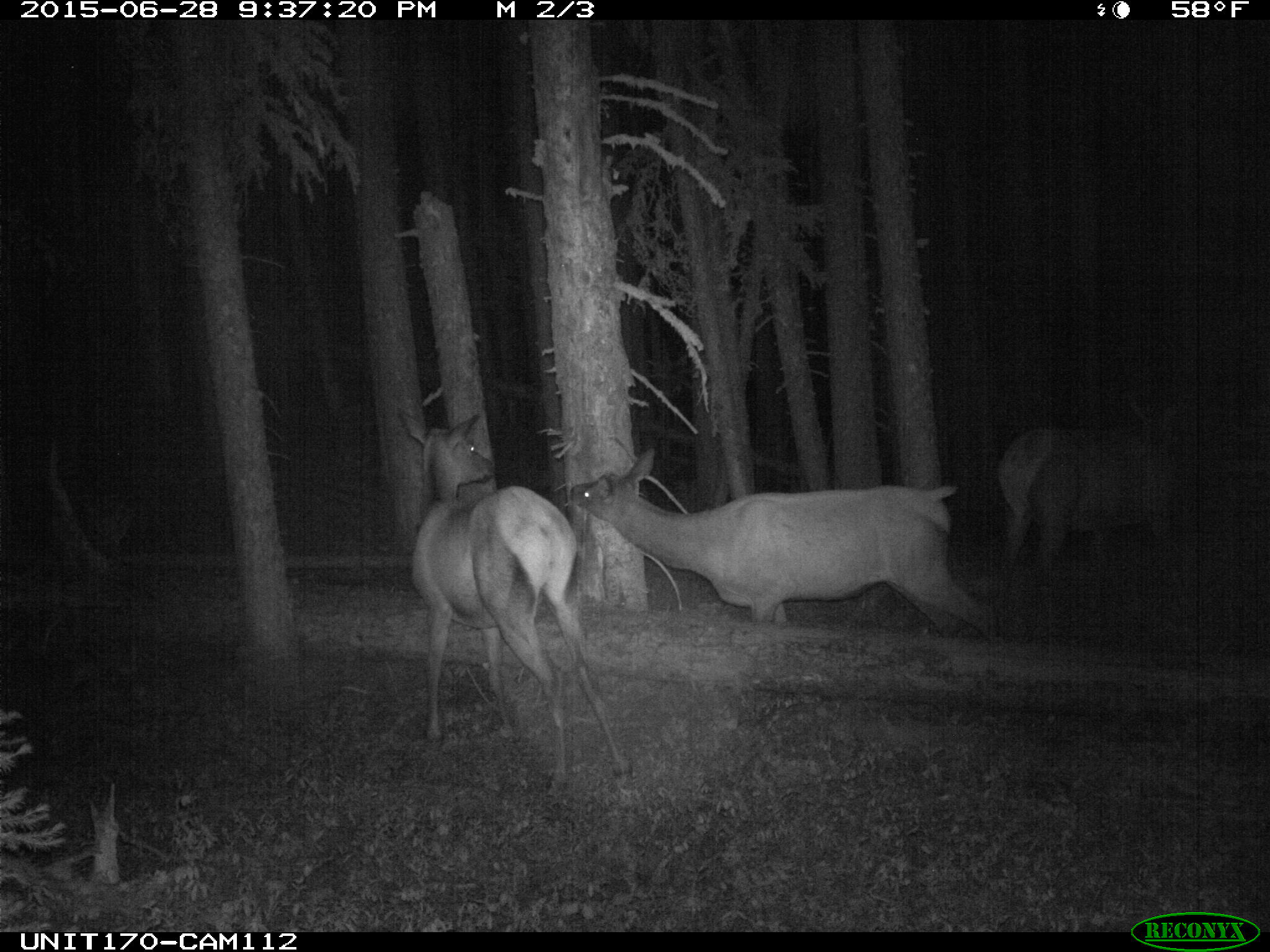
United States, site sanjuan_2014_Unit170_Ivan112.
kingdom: Animalia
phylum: Chordata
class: Mammalia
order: Artiodactyla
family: Cervidae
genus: Cervus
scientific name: Cervus elaphus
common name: red deer